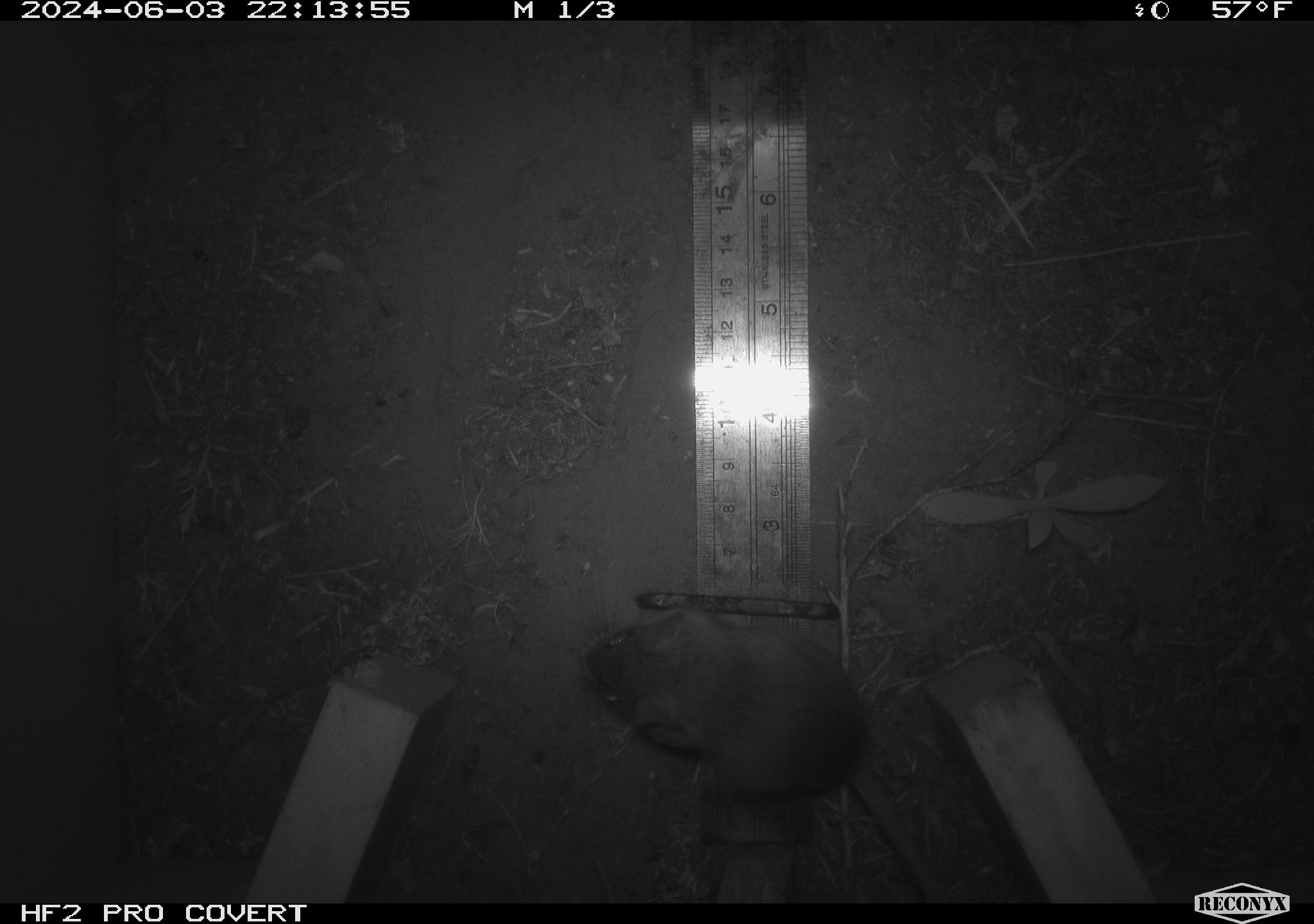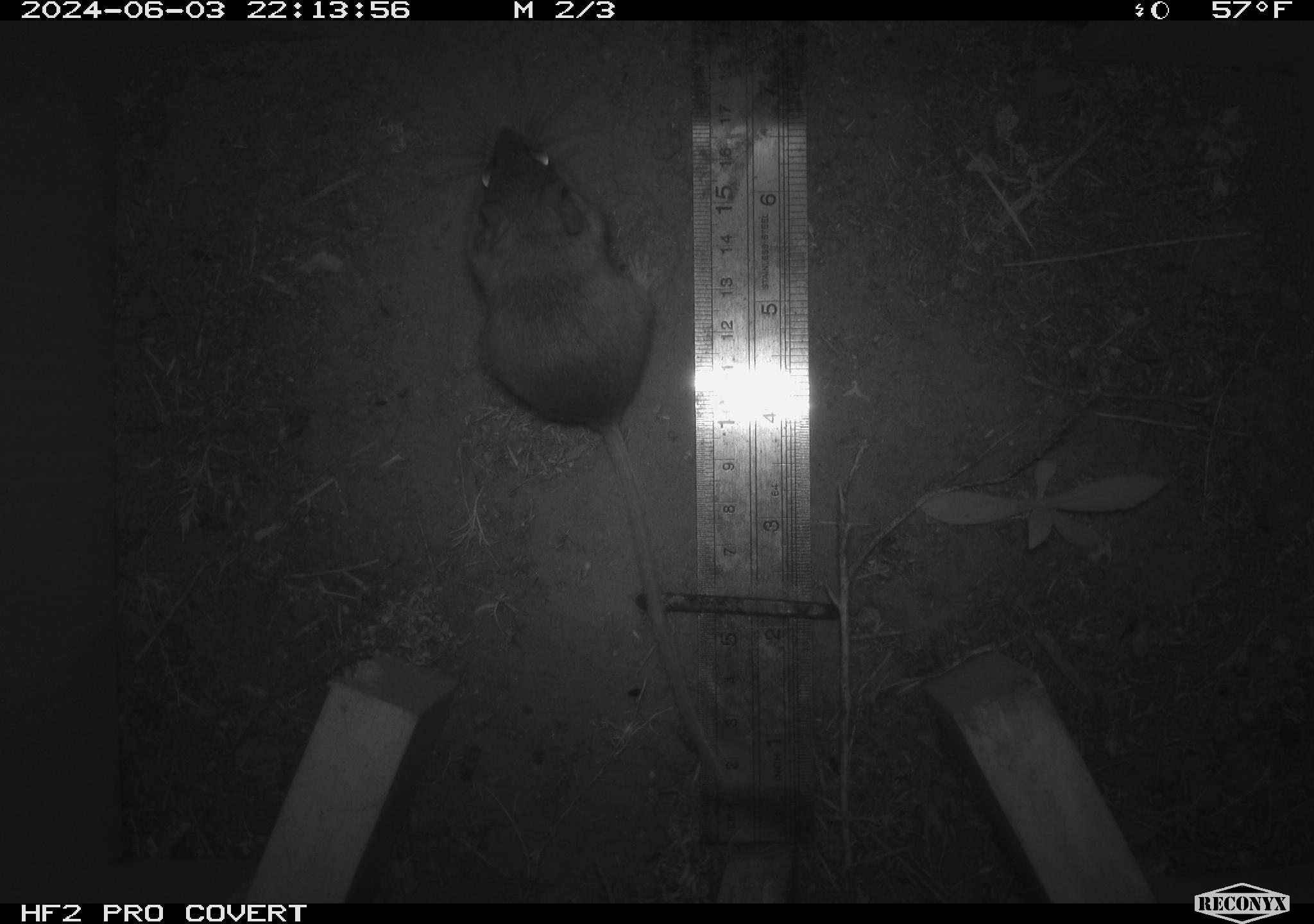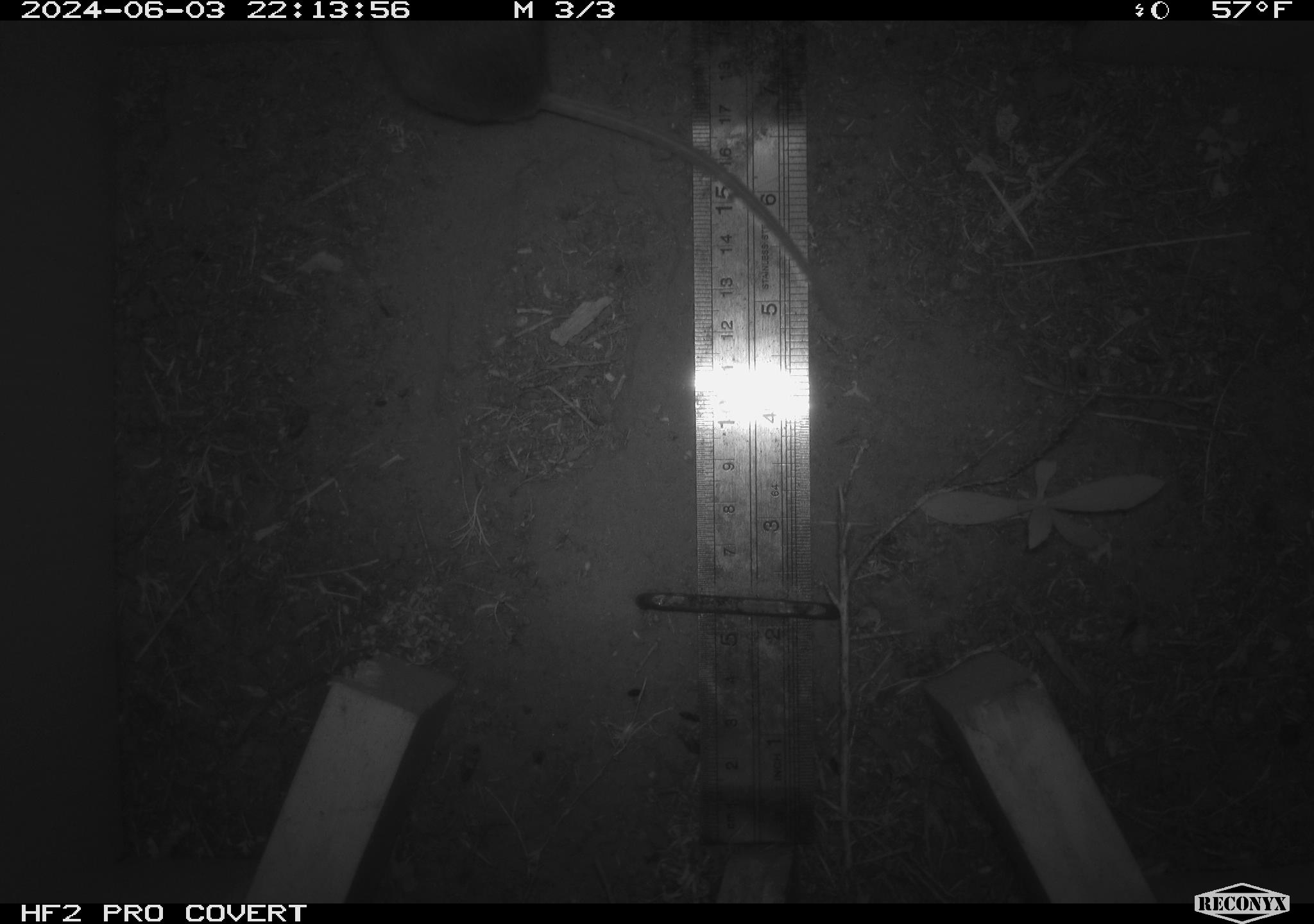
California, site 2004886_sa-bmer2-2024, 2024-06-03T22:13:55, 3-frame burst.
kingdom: Animalia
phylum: Chordata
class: Mammalia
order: Rodentia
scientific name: Rodentia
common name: mouse species